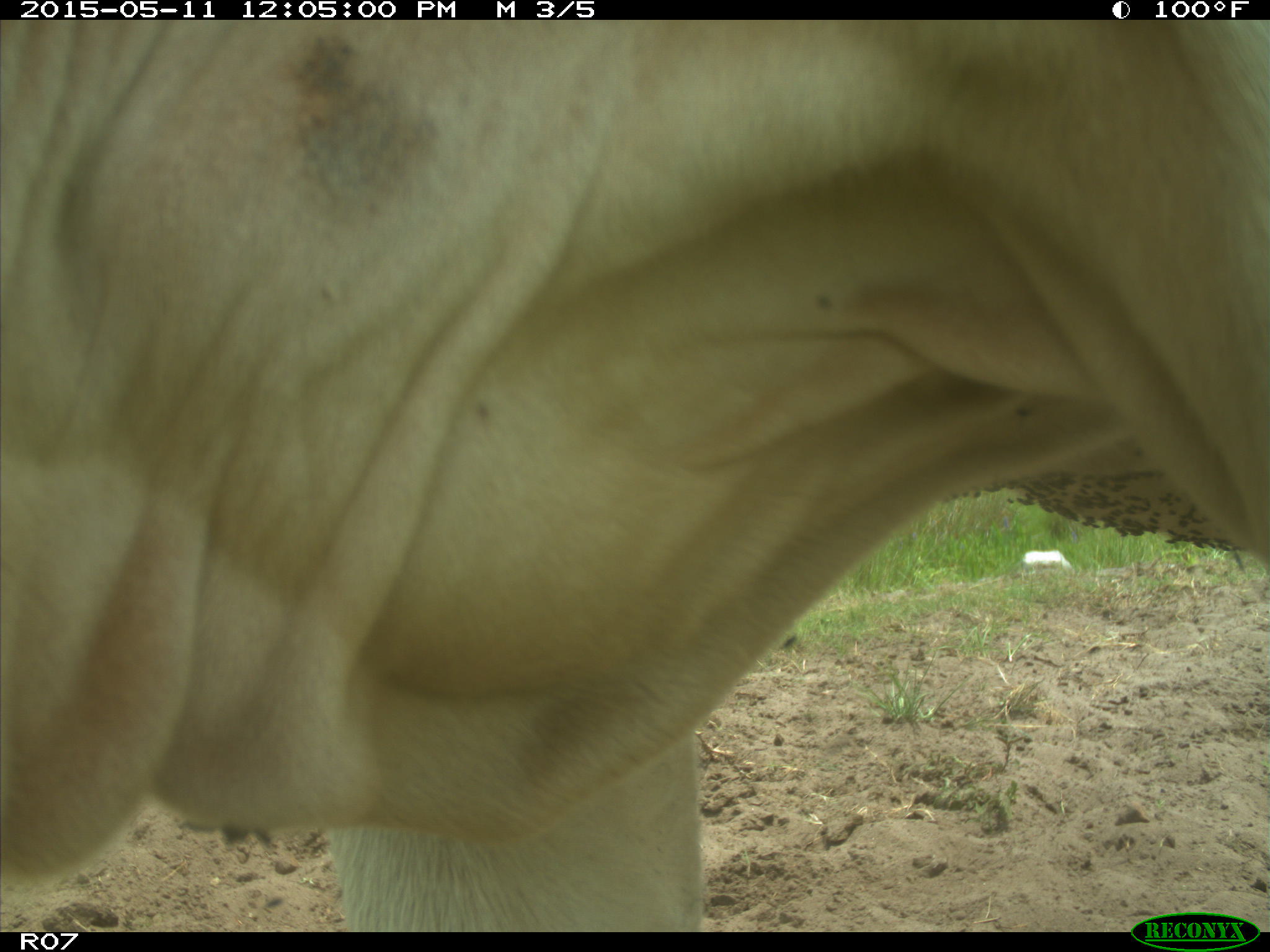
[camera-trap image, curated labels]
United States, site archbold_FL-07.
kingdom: Animalia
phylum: Chordata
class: Mammalia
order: Artiodactyla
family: Bovidae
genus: Bos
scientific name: Bos taurus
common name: domestic cow